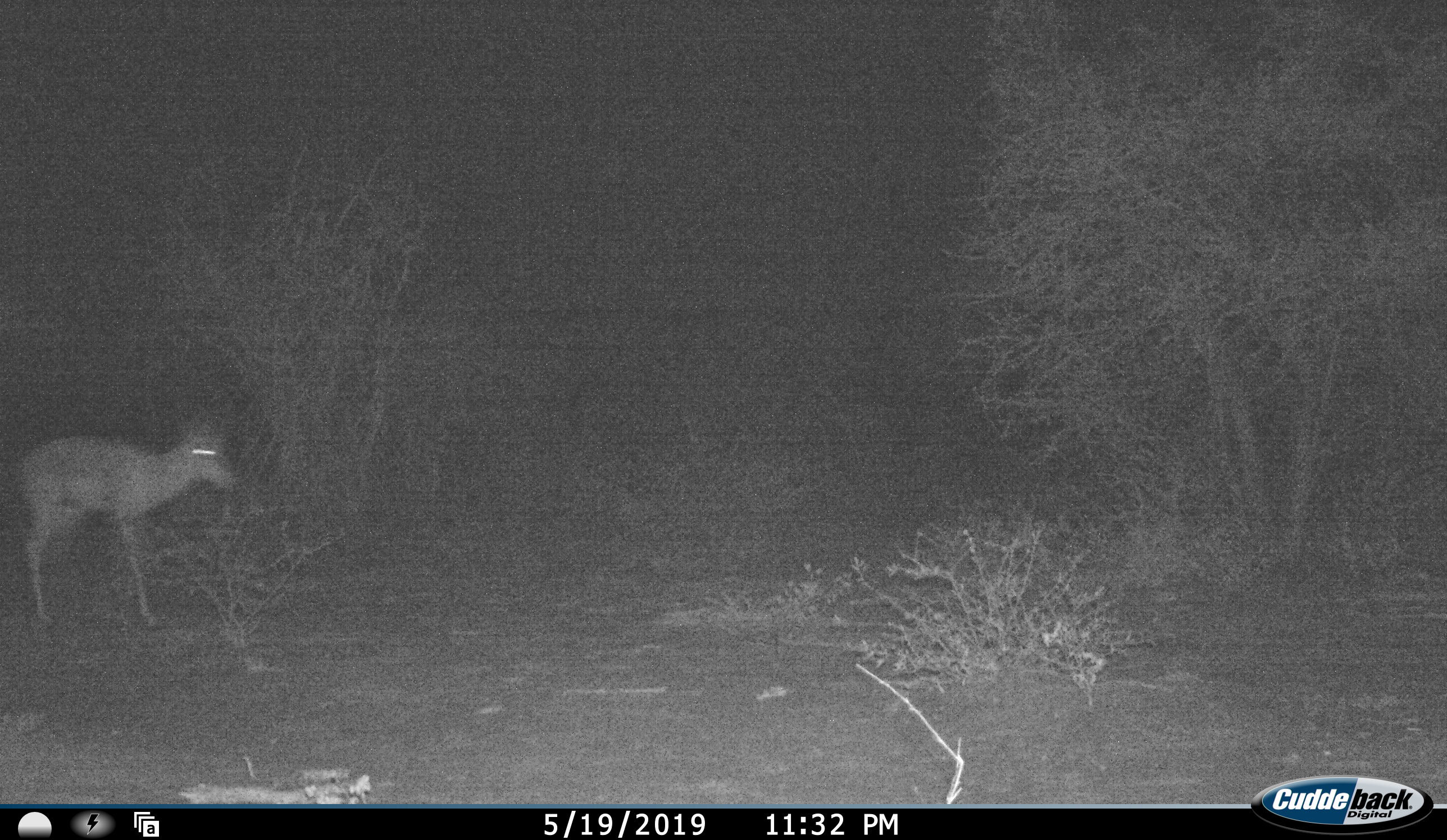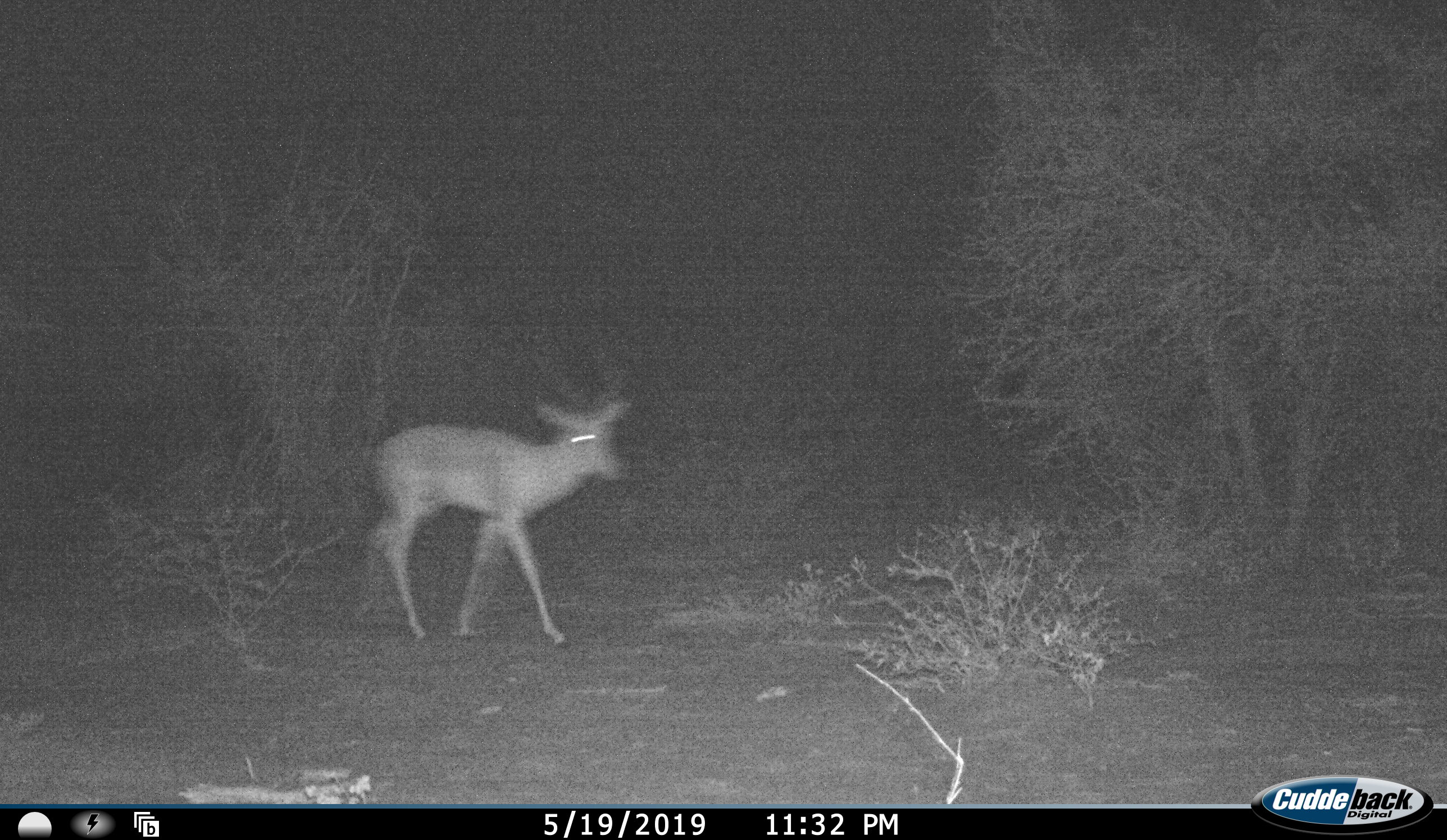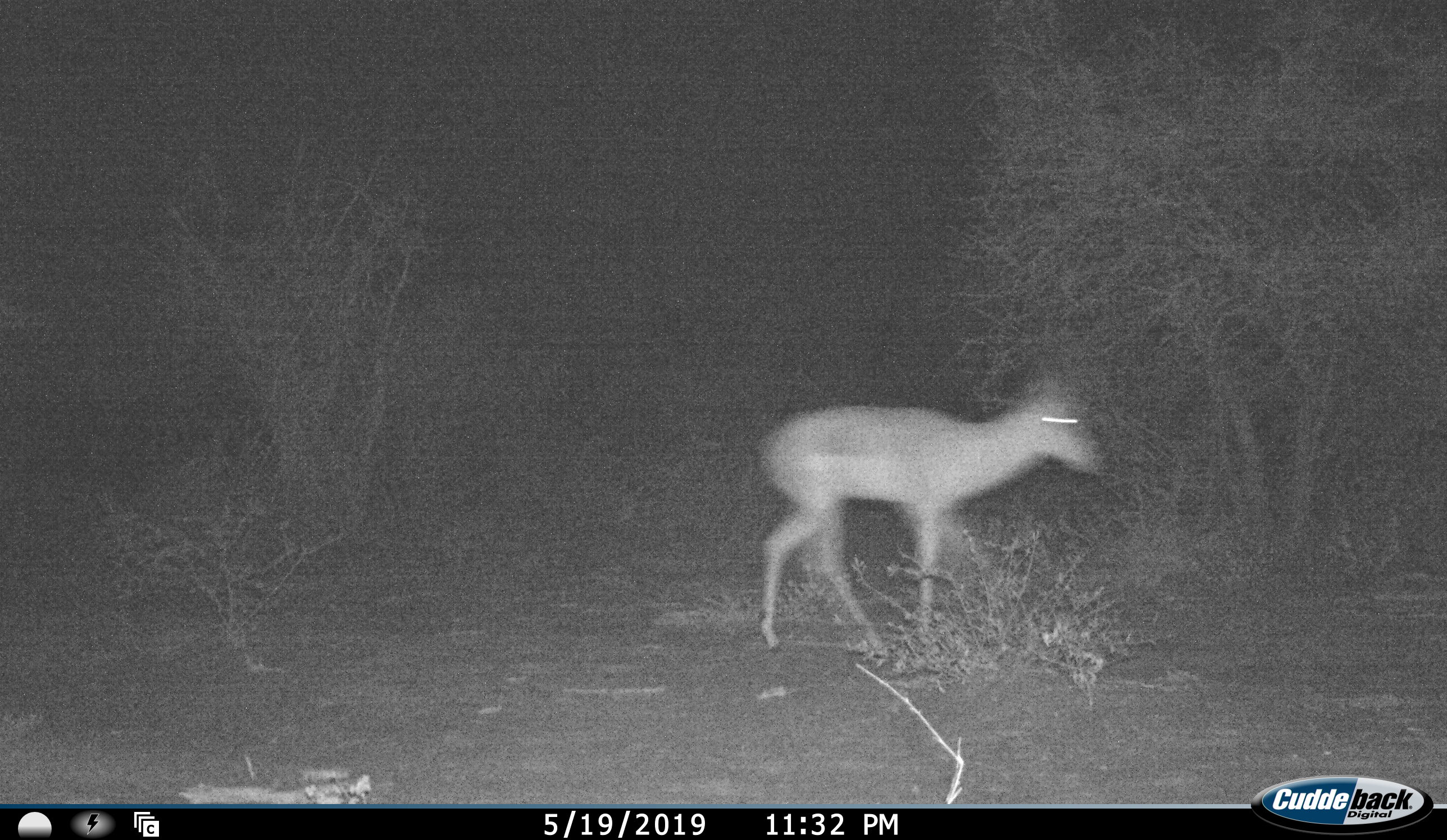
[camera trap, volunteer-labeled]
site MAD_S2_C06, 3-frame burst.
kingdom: Animalia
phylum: Chordata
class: Mammalia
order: Artiodactyla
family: Bovidae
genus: Aepyceros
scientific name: Aepyceros melampus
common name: impala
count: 1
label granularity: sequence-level